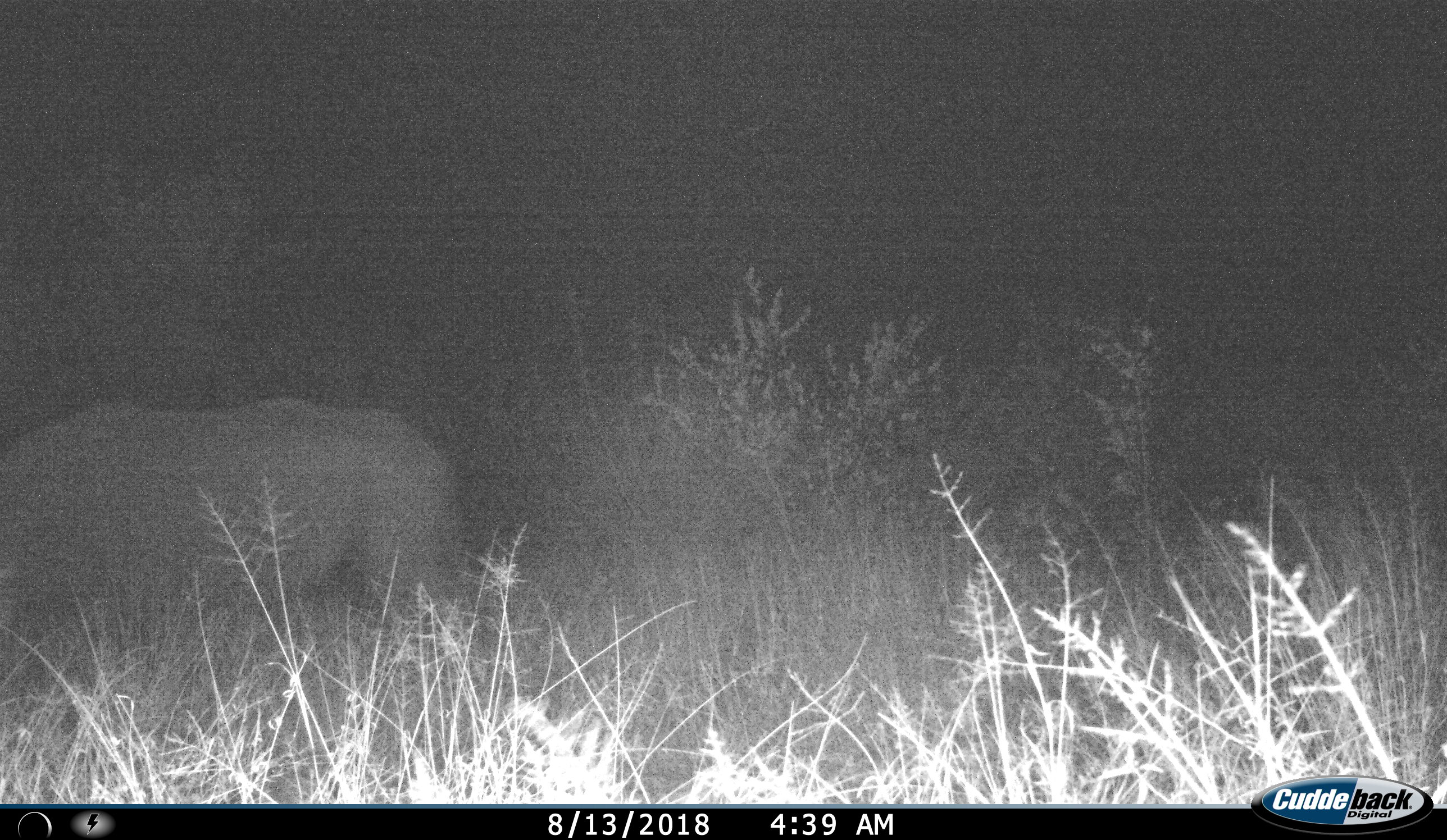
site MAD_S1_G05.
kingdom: Animalia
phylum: Chordata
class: Mammalia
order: Perissodactyla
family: Rhinocerotidae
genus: Diceros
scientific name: Diceros bicornis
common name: black rhinoceros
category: rhinocerosblack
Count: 1.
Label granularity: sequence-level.